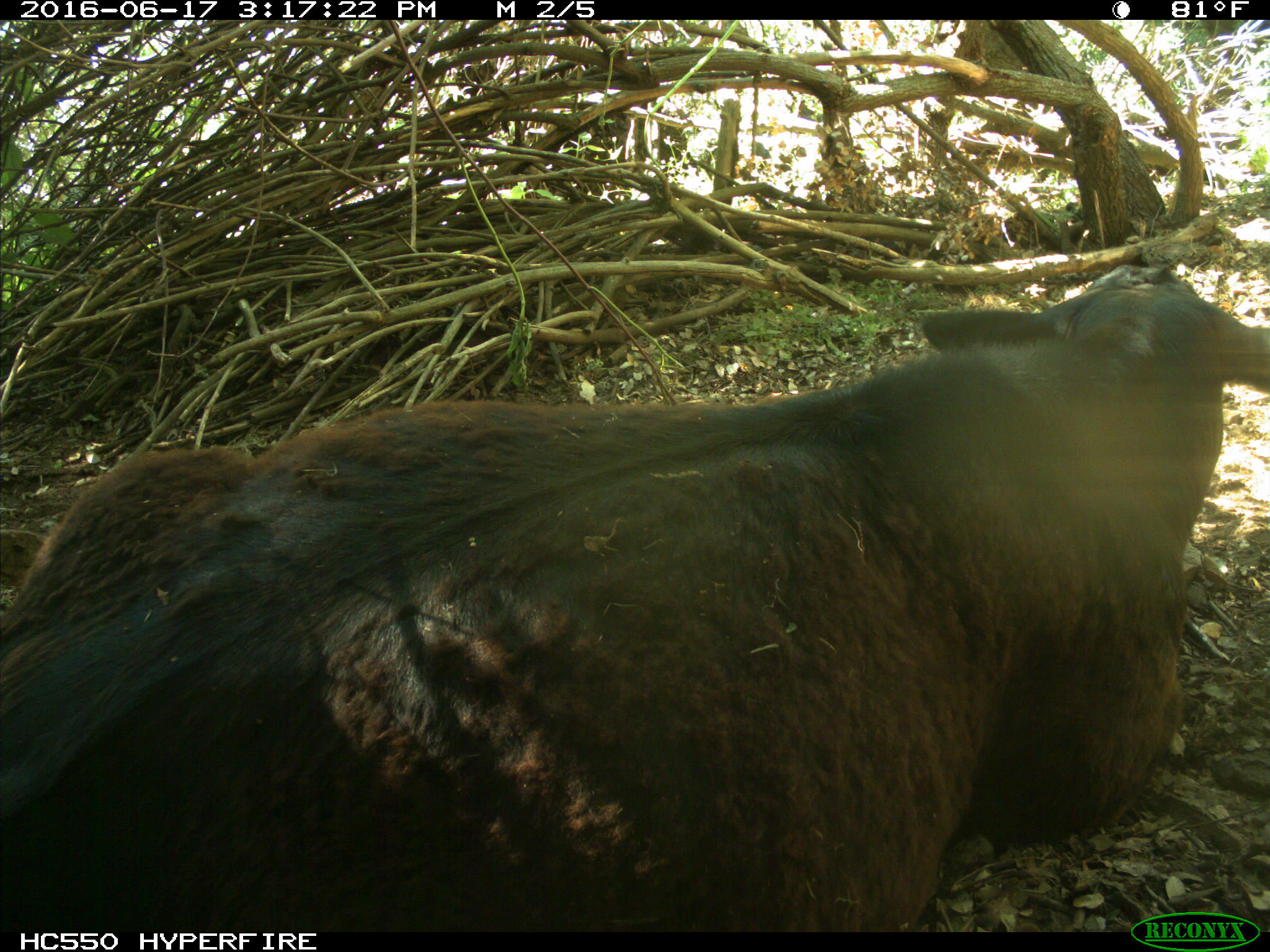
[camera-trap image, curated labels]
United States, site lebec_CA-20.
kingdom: Animalia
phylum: Chordata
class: Mammalia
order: Artiodactyla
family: Bovidae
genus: Bos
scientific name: Bos taurus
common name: domestic cow